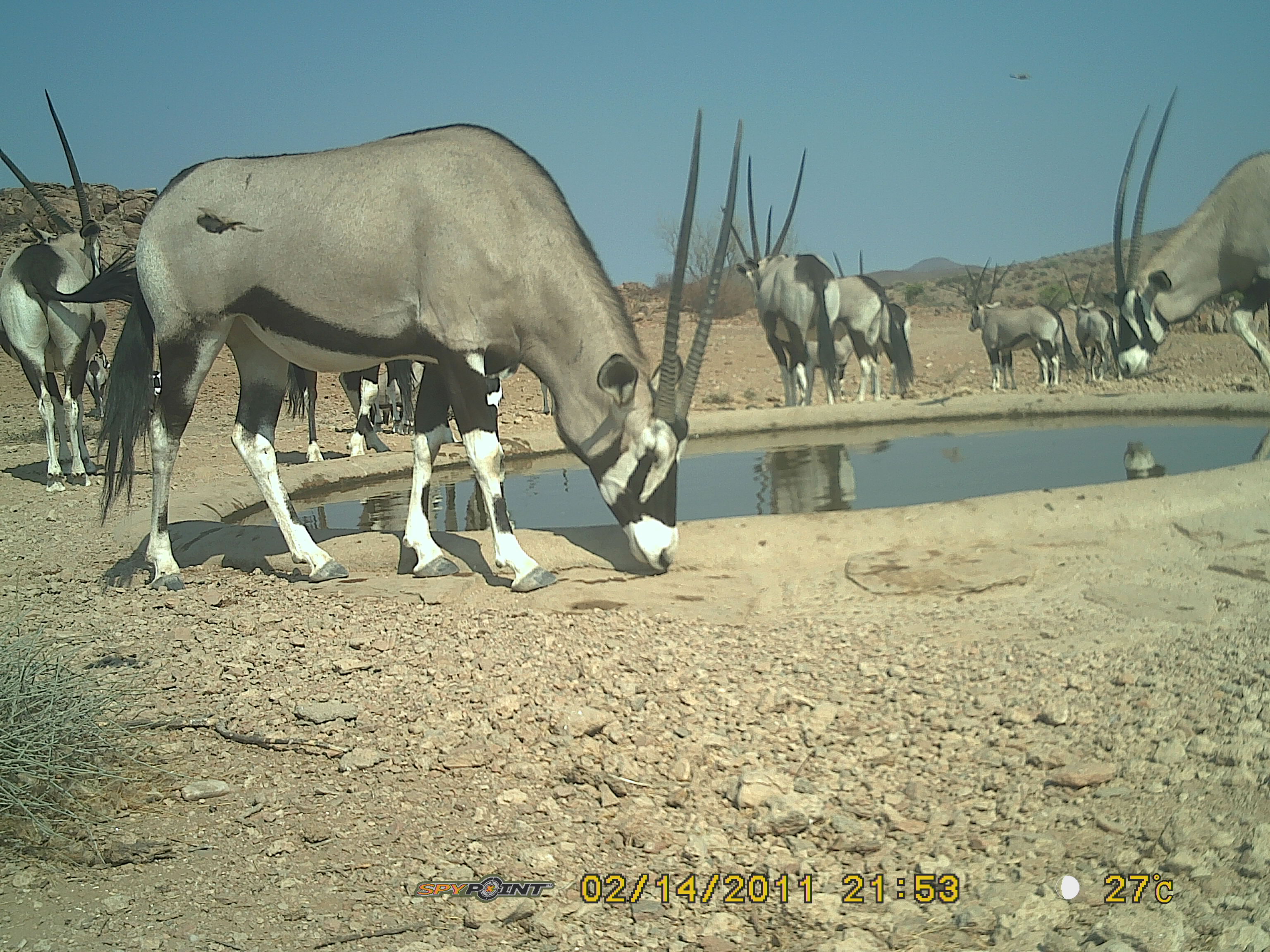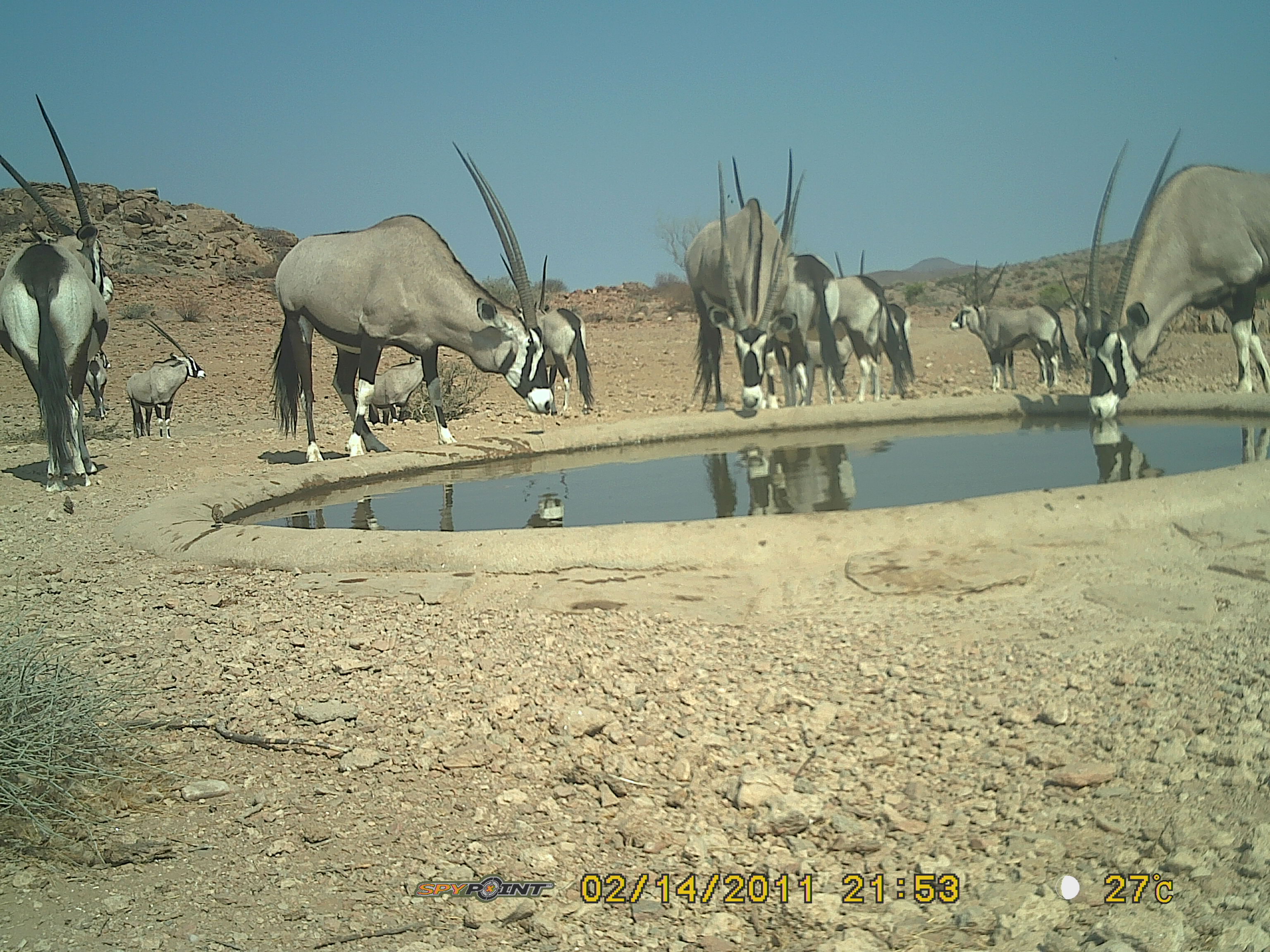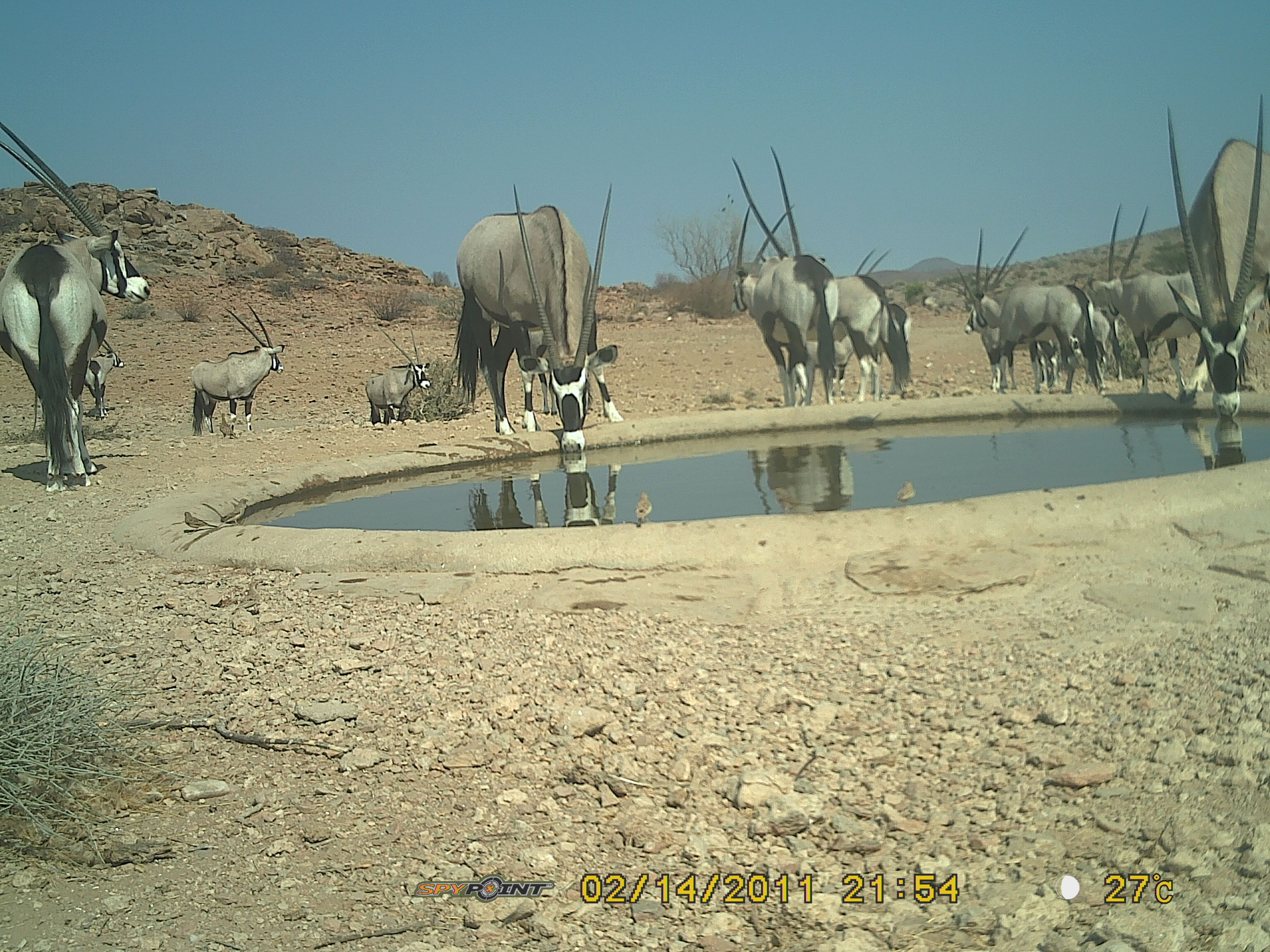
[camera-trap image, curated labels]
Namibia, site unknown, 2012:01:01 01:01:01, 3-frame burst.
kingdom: Animalia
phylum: Chordata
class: Mammalia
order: Artiodactyla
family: Bovidae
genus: Oryx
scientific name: Oryx gazella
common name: gemsbok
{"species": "Oryx gazella (gemsbok)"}